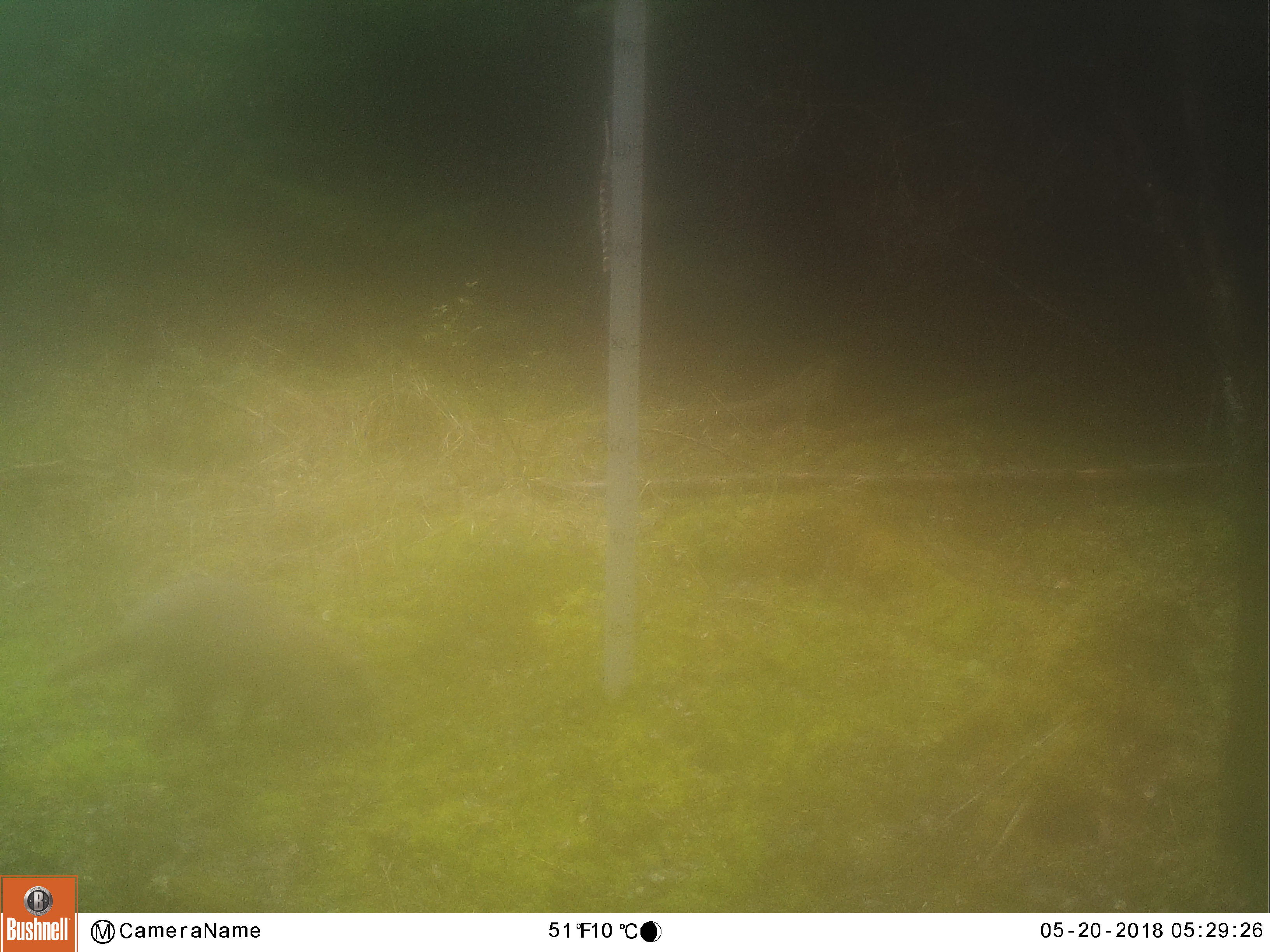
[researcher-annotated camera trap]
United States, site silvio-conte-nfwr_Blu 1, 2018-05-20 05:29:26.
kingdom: Animalia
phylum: Chordata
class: Mammalia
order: Carnivora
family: Procyonidae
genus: Procyon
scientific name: Procyon lotor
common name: raccoon